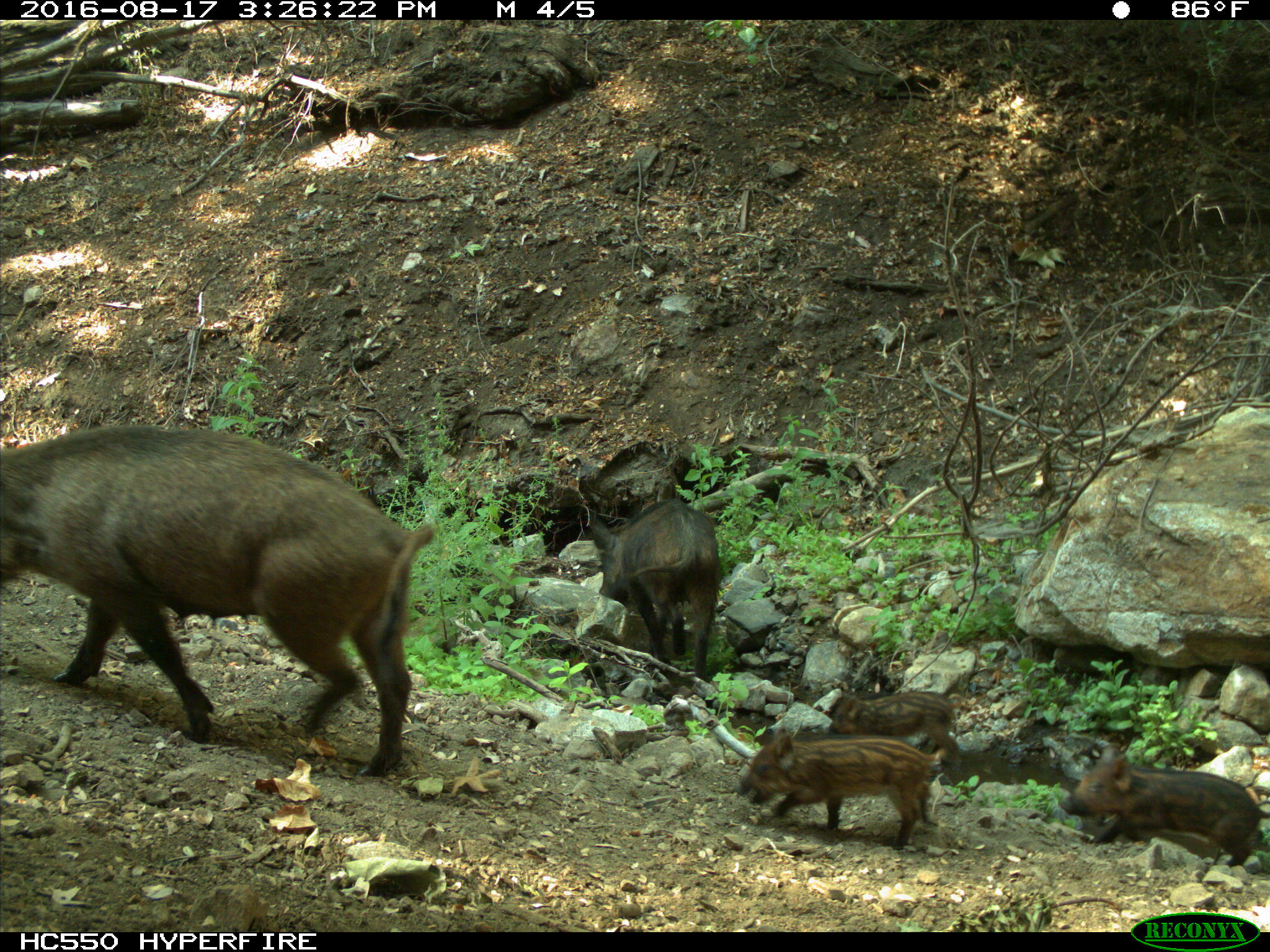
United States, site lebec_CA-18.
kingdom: Animalia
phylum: Chordata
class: Mammalia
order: Artiodactyla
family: Suidae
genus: Sus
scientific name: Sus scrofa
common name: wild boar